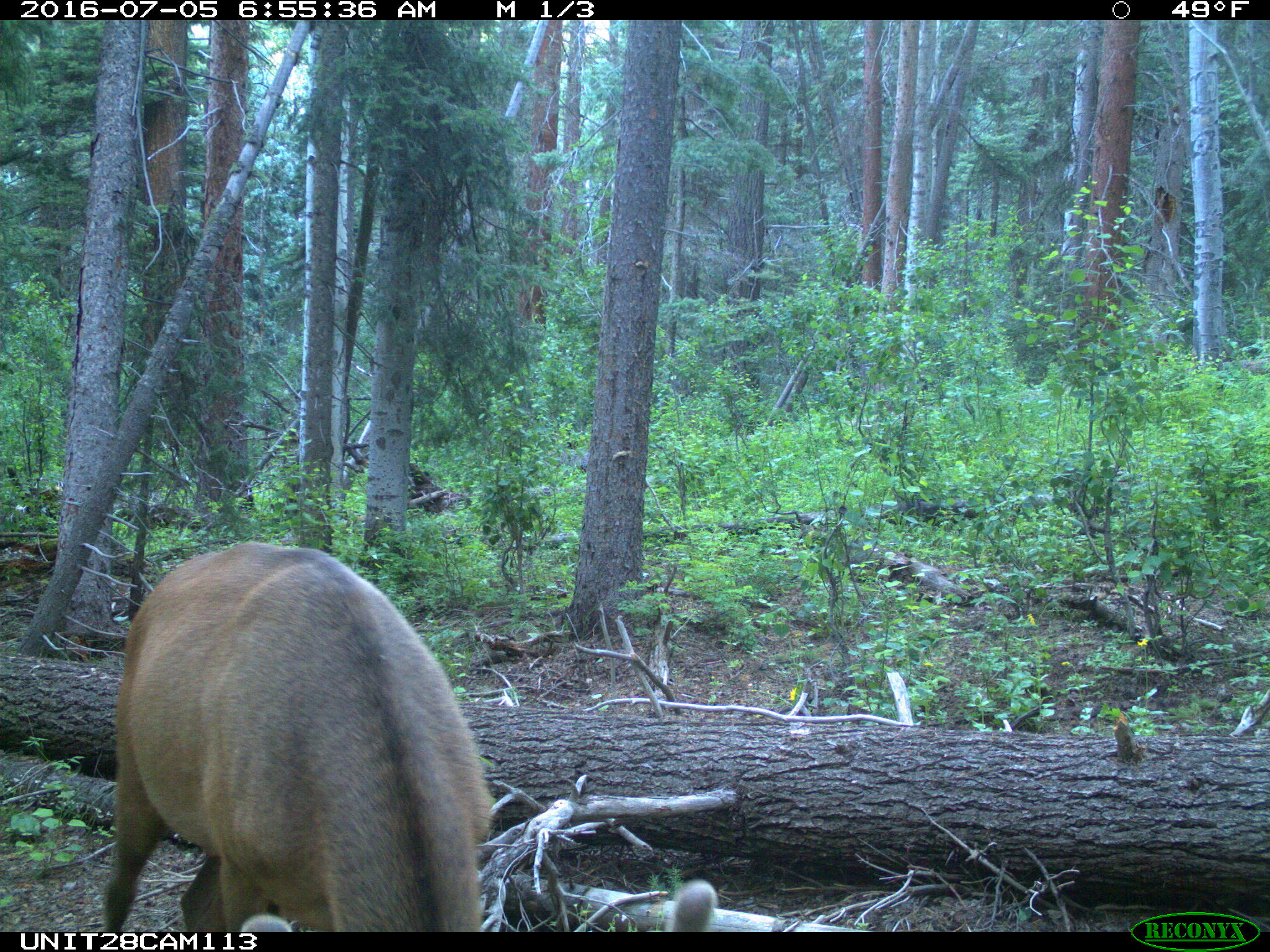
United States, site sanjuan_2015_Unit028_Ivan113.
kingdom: Animalia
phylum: Chordata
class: Mammalia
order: Artiodactyla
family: Cervidae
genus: Cervus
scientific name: Cervus elaphus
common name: red deer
Cervus elaphus (red deer).